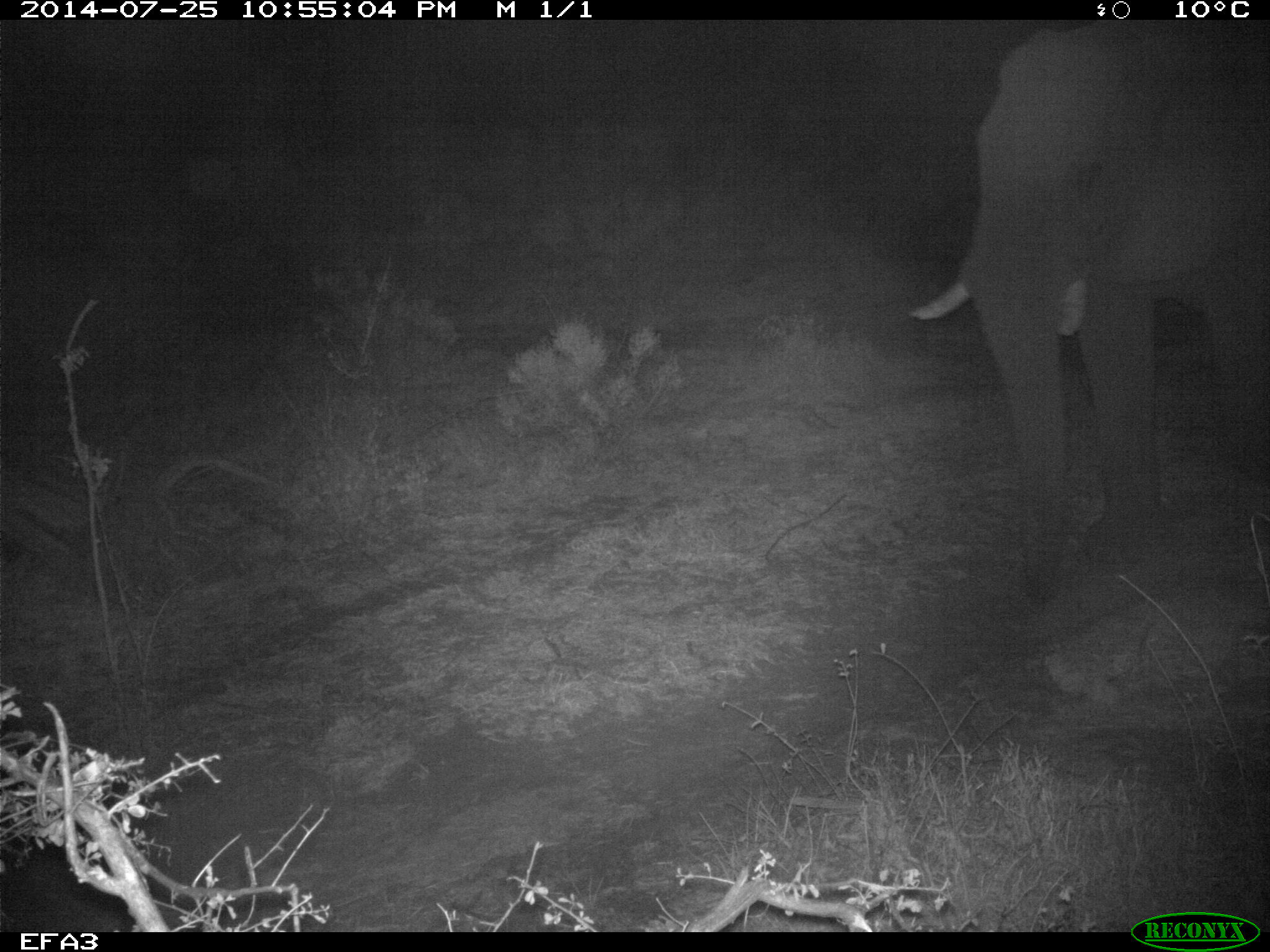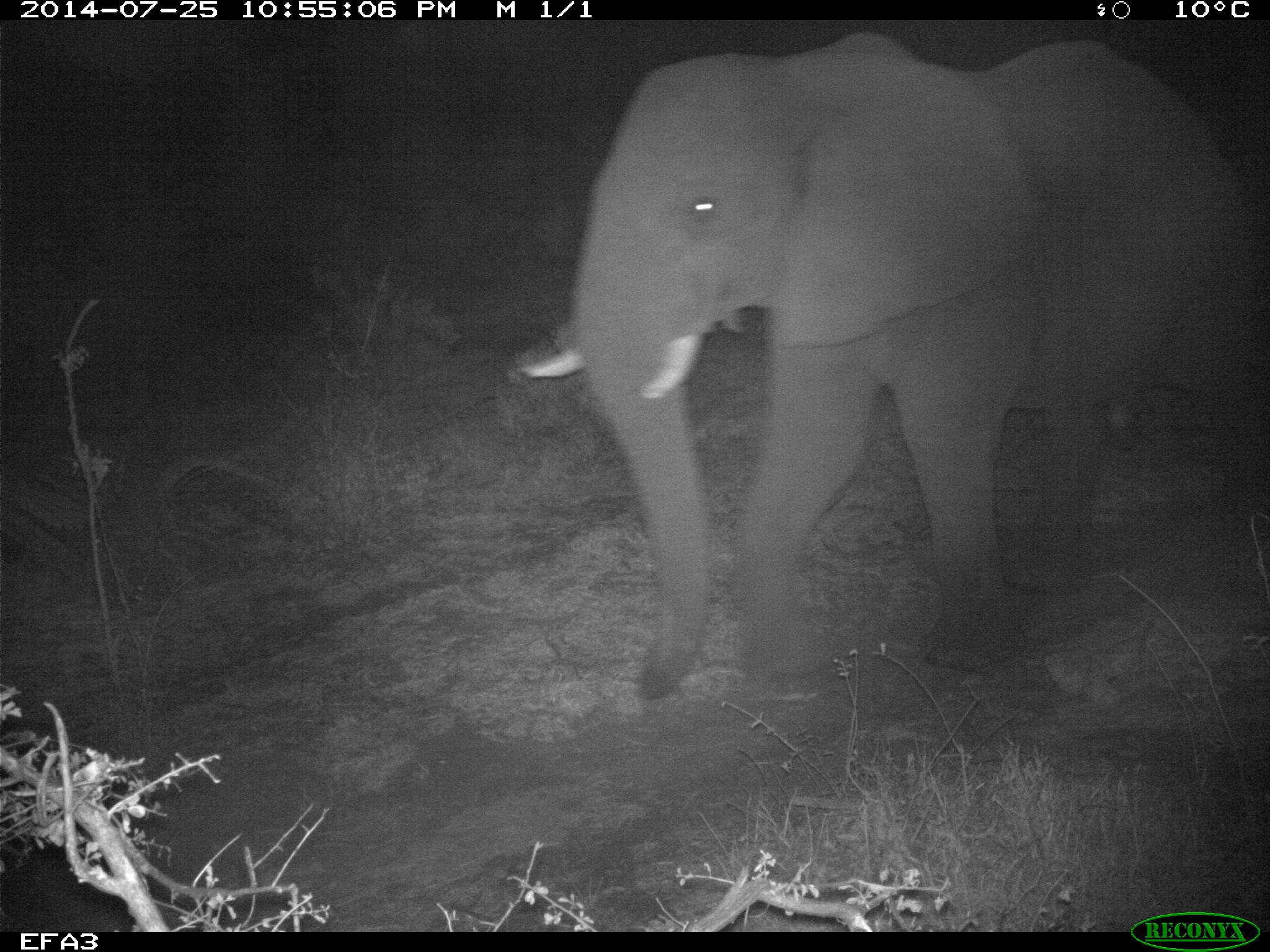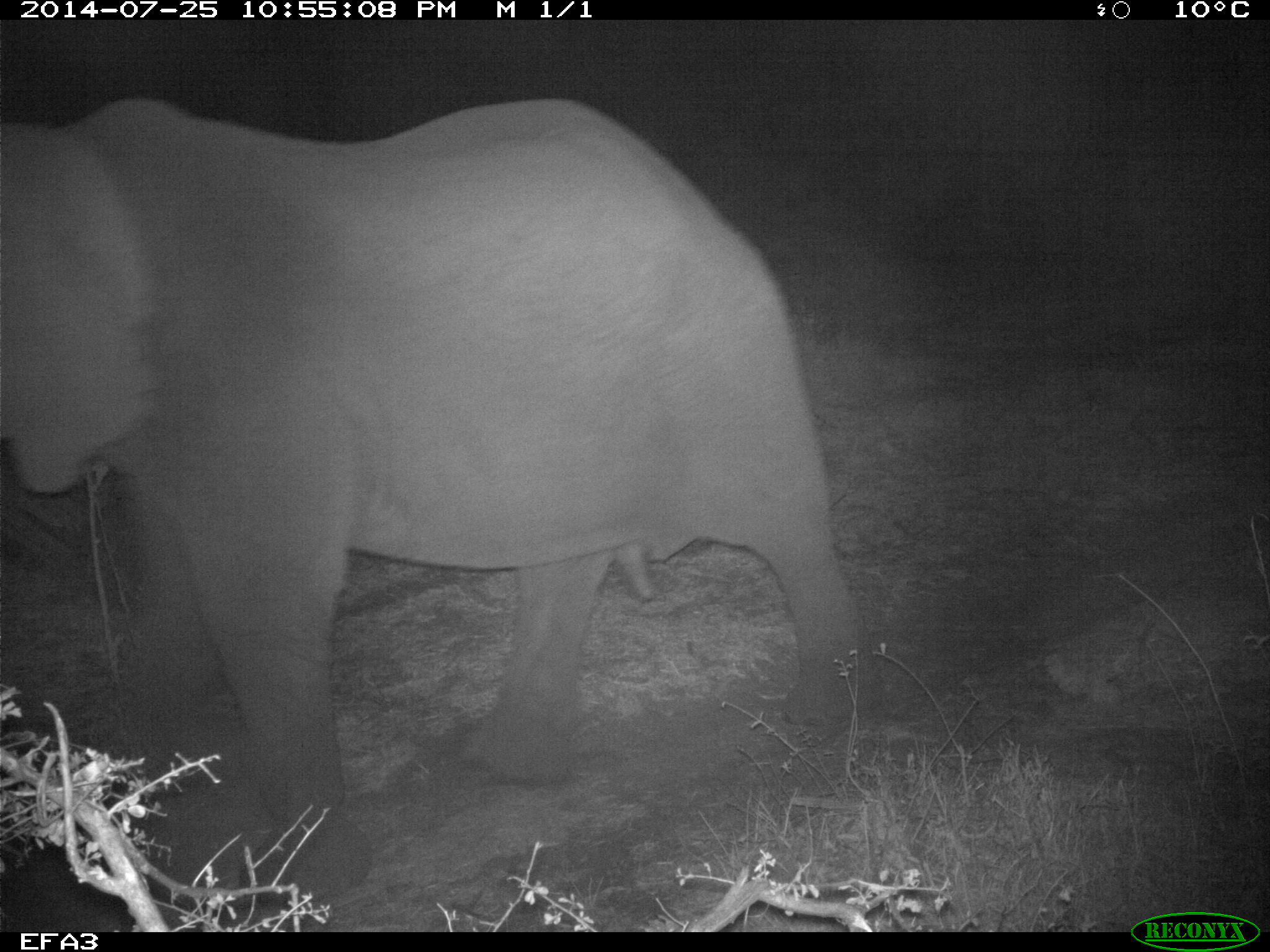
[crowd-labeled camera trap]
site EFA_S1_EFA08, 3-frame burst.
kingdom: Animalia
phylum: Chordata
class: Mammalia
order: Proboscidea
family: Elephantidae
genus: Loxodonta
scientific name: Loxodonta africana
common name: african bush elephant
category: elephant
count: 1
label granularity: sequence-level